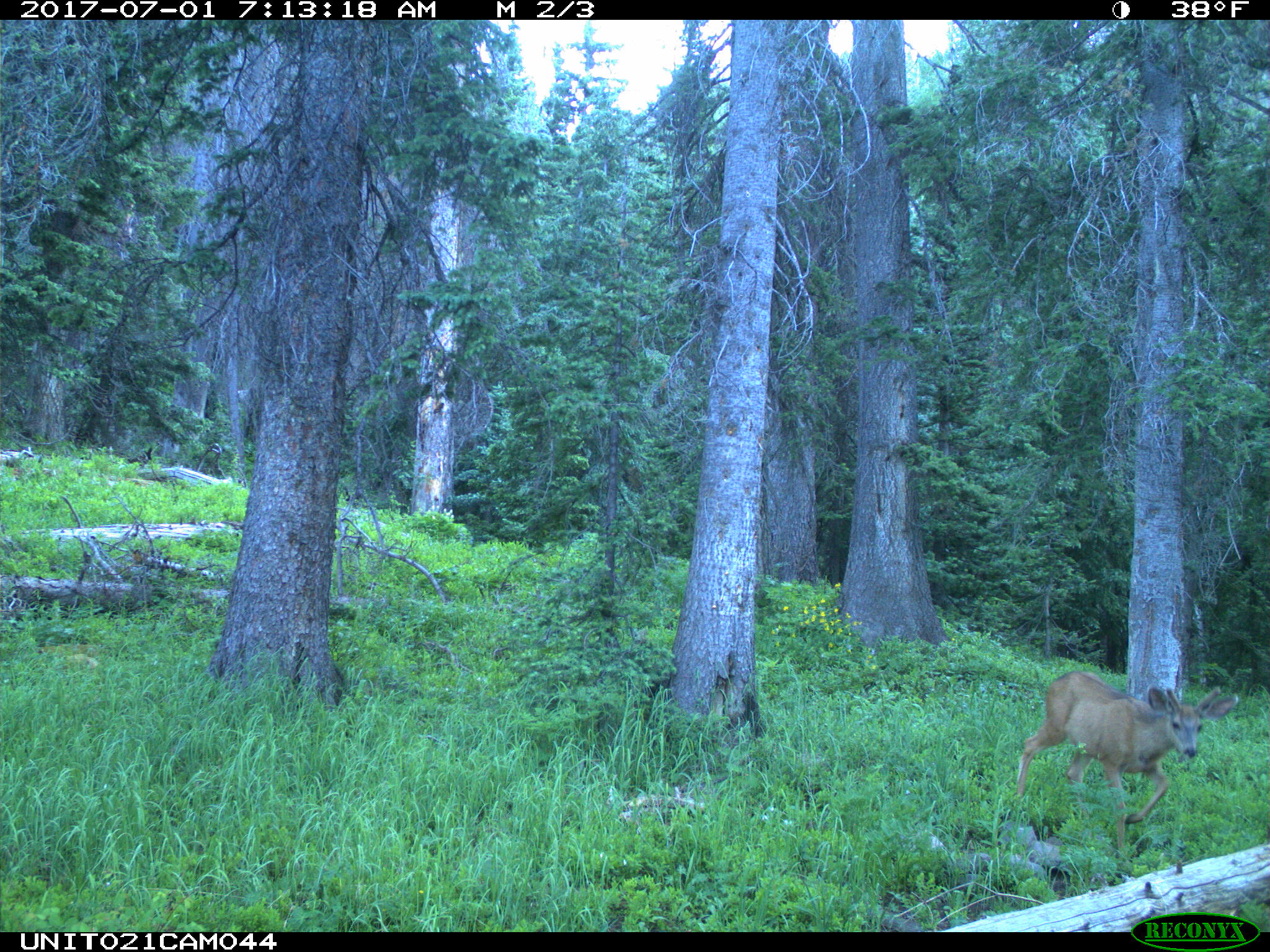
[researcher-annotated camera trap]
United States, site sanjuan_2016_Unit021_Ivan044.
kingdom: Animalia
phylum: Chordata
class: Mammalia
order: Artiodactyla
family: Cervidae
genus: Odocoileus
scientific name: Odocoileus hemionus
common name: mule deer